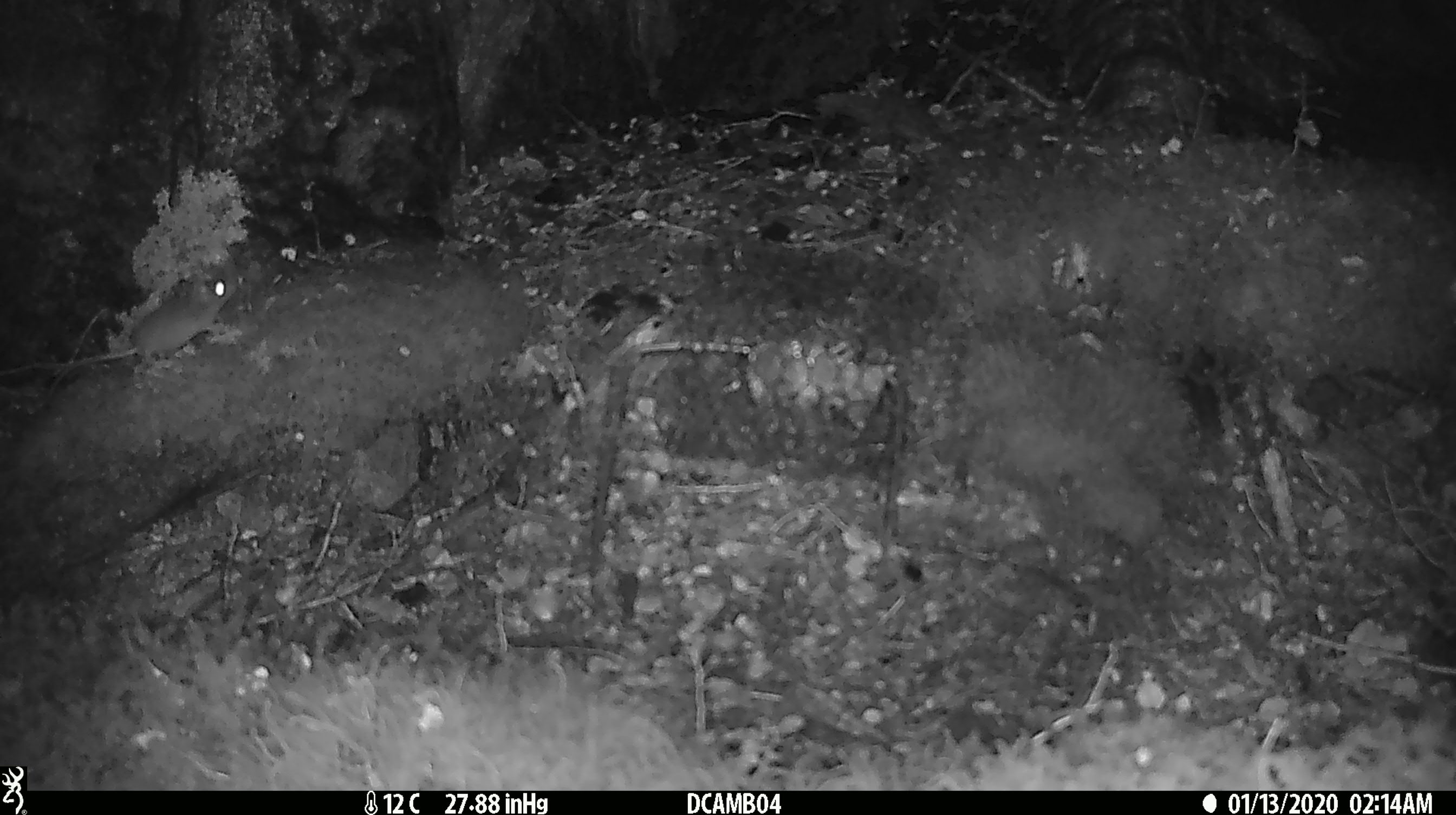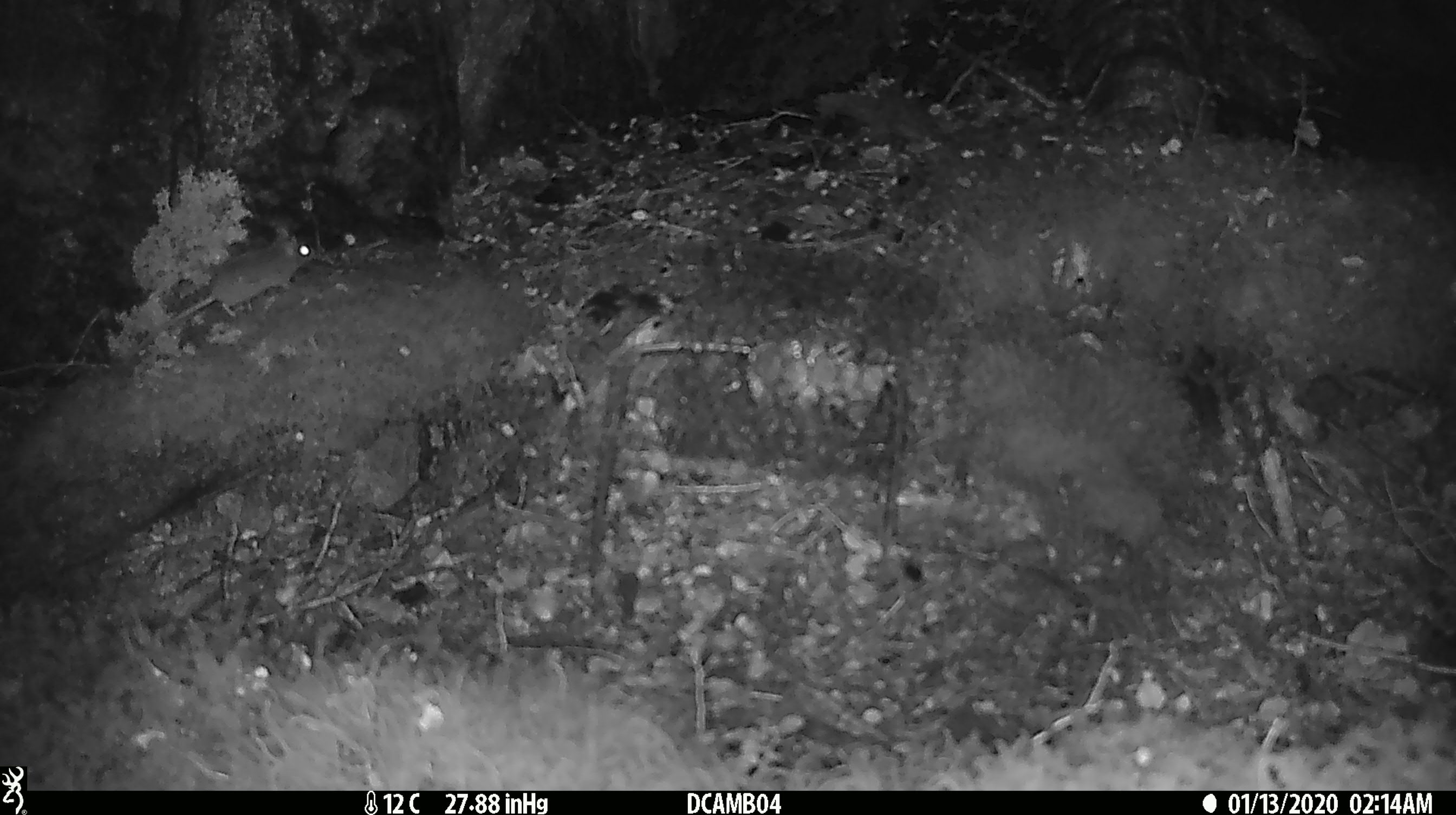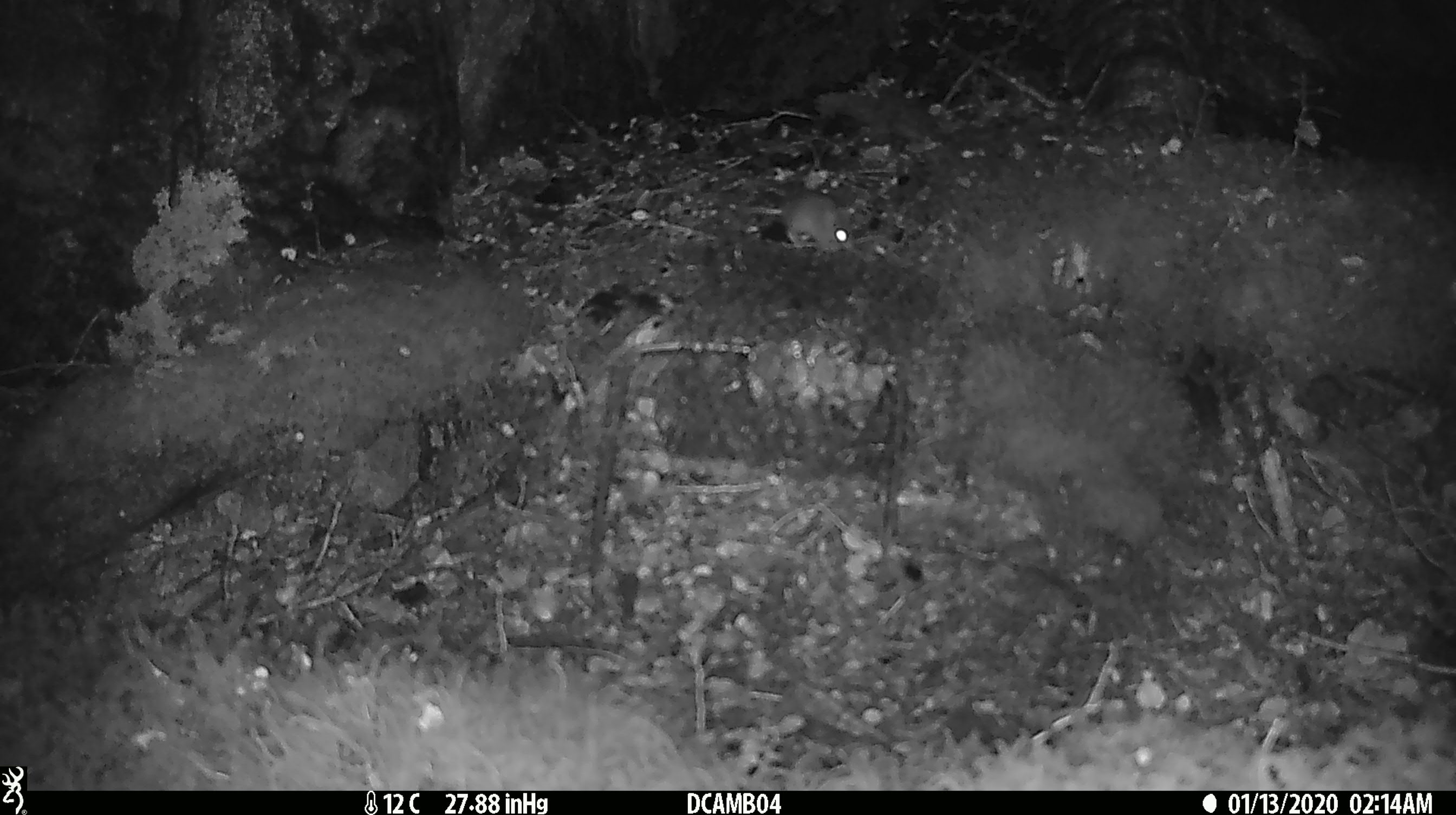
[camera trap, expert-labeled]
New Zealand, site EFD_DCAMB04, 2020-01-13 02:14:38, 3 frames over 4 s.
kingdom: Animalia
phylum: Chordata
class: Mammalia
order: Rodentia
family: Muridae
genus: Mus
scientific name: Mus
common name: mouse